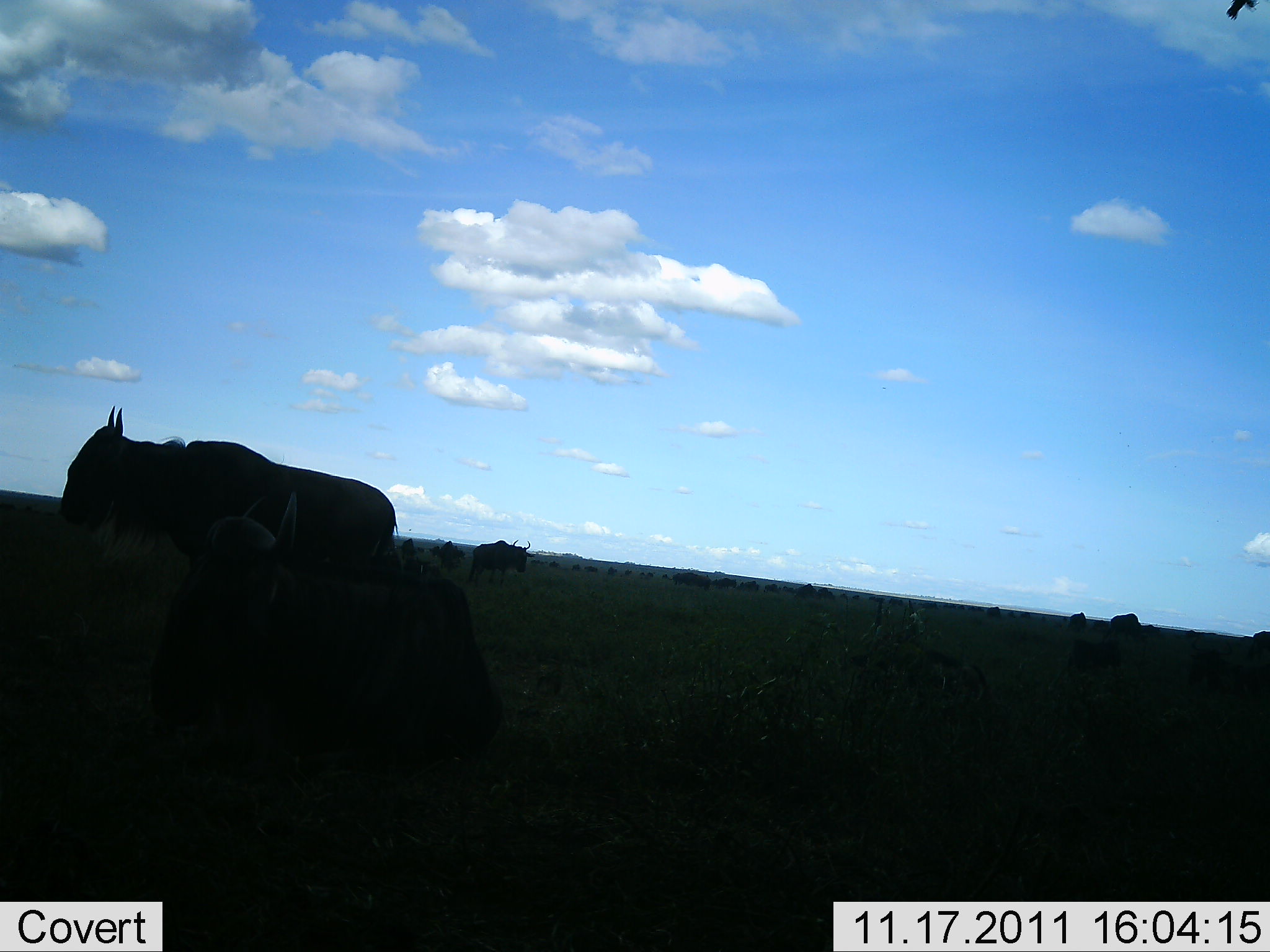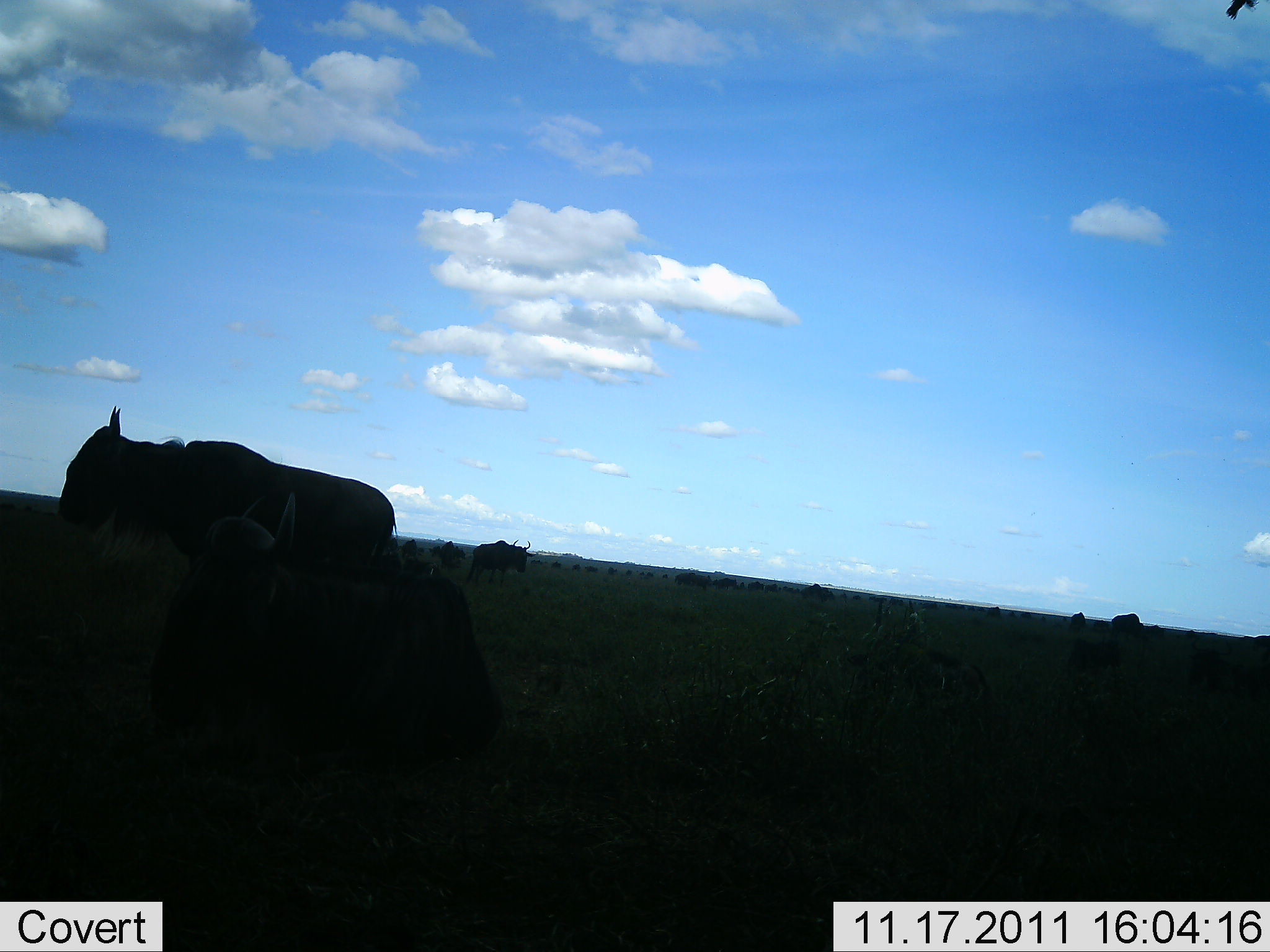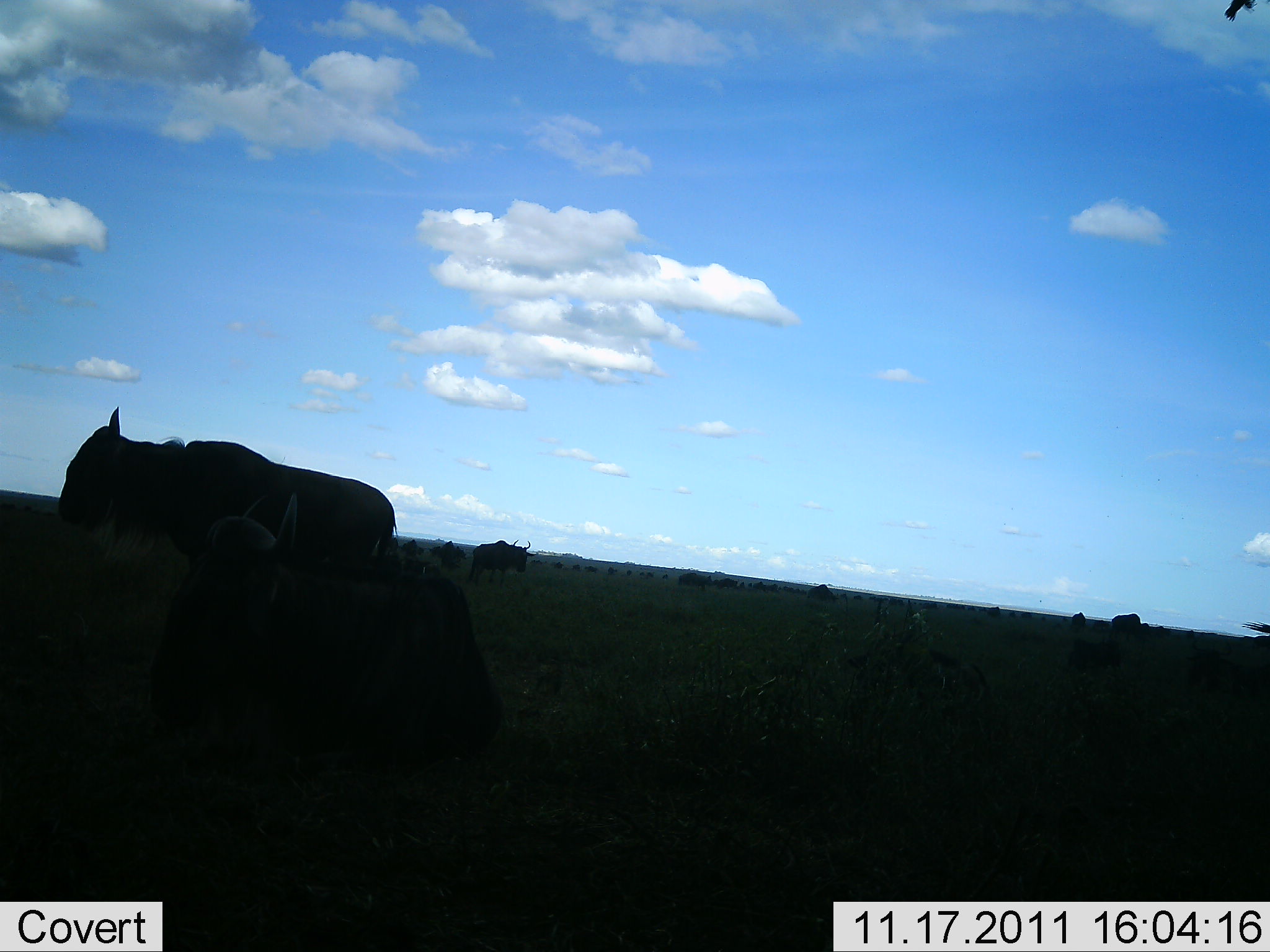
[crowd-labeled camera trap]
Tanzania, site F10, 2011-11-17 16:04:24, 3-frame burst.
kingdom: Animalia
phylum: Chordata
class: Mammalia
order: Artiodactyla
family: Bovidae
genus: Connochaetes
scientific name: Connochaetes taurinus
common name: blue wildebeest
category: wildebeest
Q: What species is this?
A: Wildebeest (blue wildebeest) (Connochaetes taurinus).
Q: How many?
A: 11-50.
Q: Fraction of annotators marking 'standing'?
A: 83%.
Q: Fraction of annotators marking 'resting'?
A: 67%.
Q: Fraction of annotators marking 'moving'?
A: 33%.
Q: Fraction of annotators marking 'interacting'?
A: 8%.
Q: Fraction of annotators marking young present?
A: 0%.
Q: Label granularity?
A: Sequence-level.